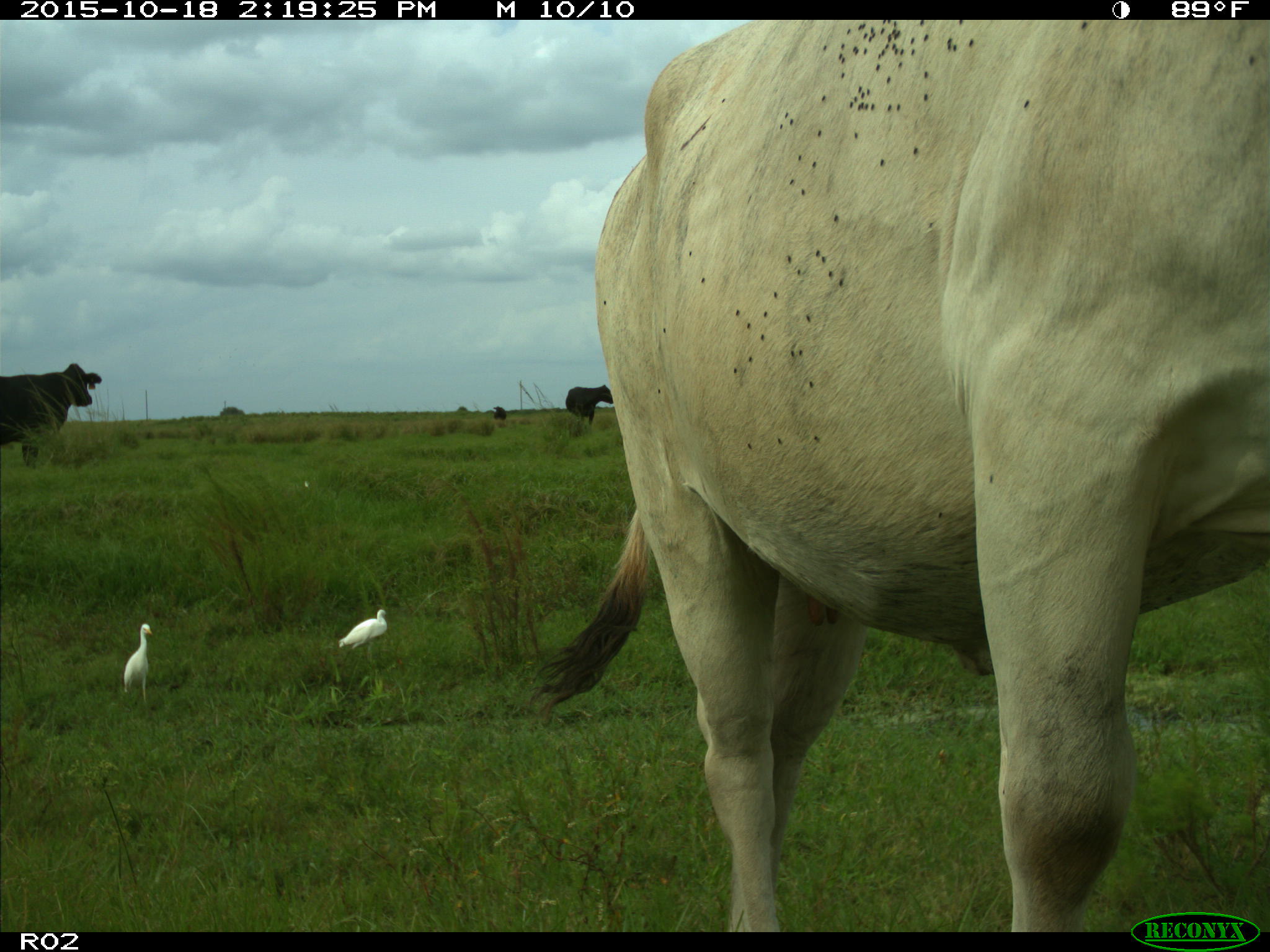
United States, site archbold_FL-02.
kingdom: Animalia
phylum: Chordata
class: Mammalia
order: Artiodactyla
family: Bovidae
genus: Bos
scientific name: Bos taurus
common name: domestic cow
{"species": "Bos taurus (domestic cow)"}